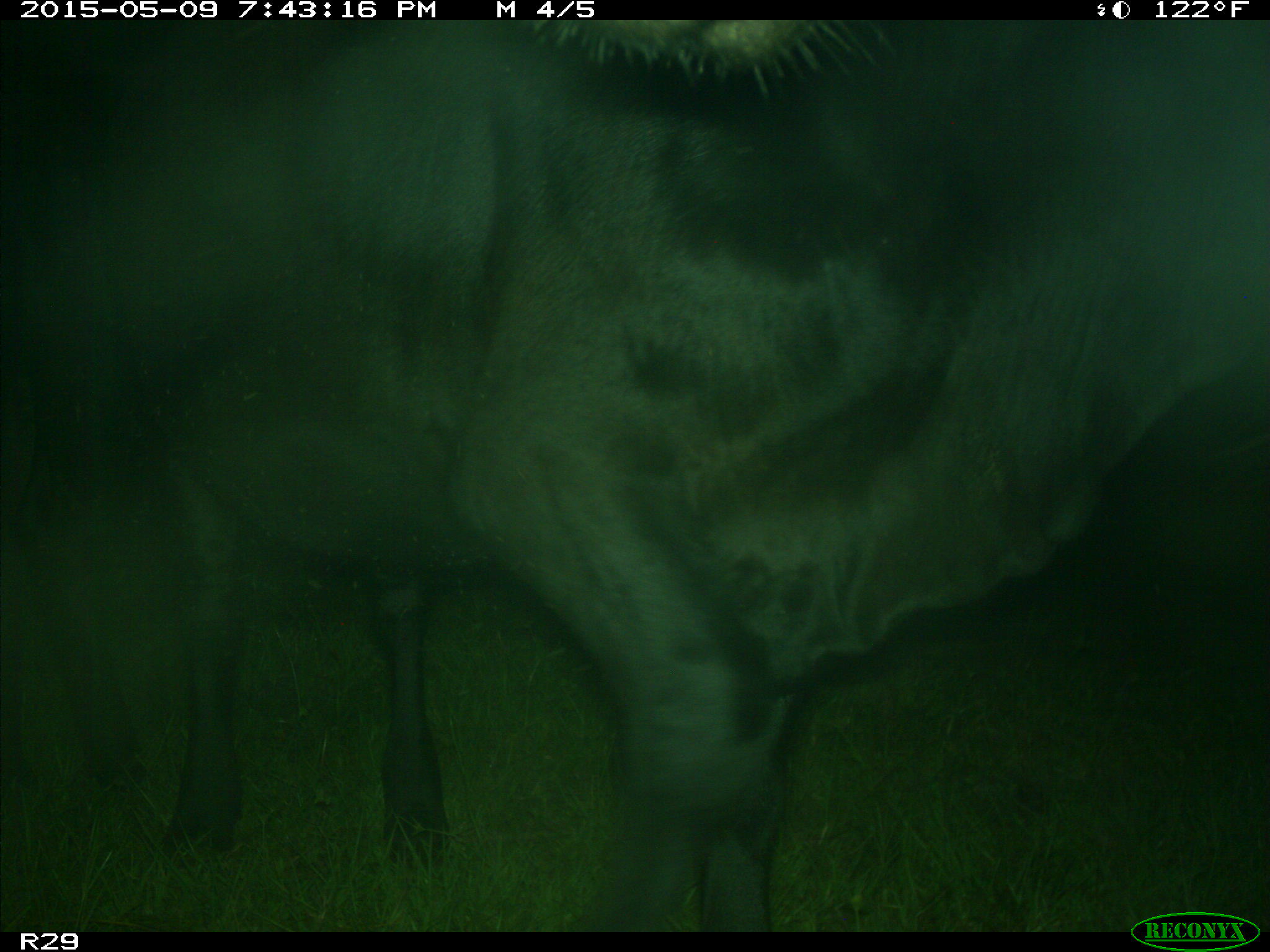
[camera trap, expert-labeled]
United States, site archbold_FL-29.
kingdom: Animalia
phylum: Chordata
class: Mammalia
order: Artiodactyla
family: Bovidae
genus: Bos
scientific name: Bos taurus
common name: domestic cow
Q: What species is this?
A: Bos taurus (domestic cow).